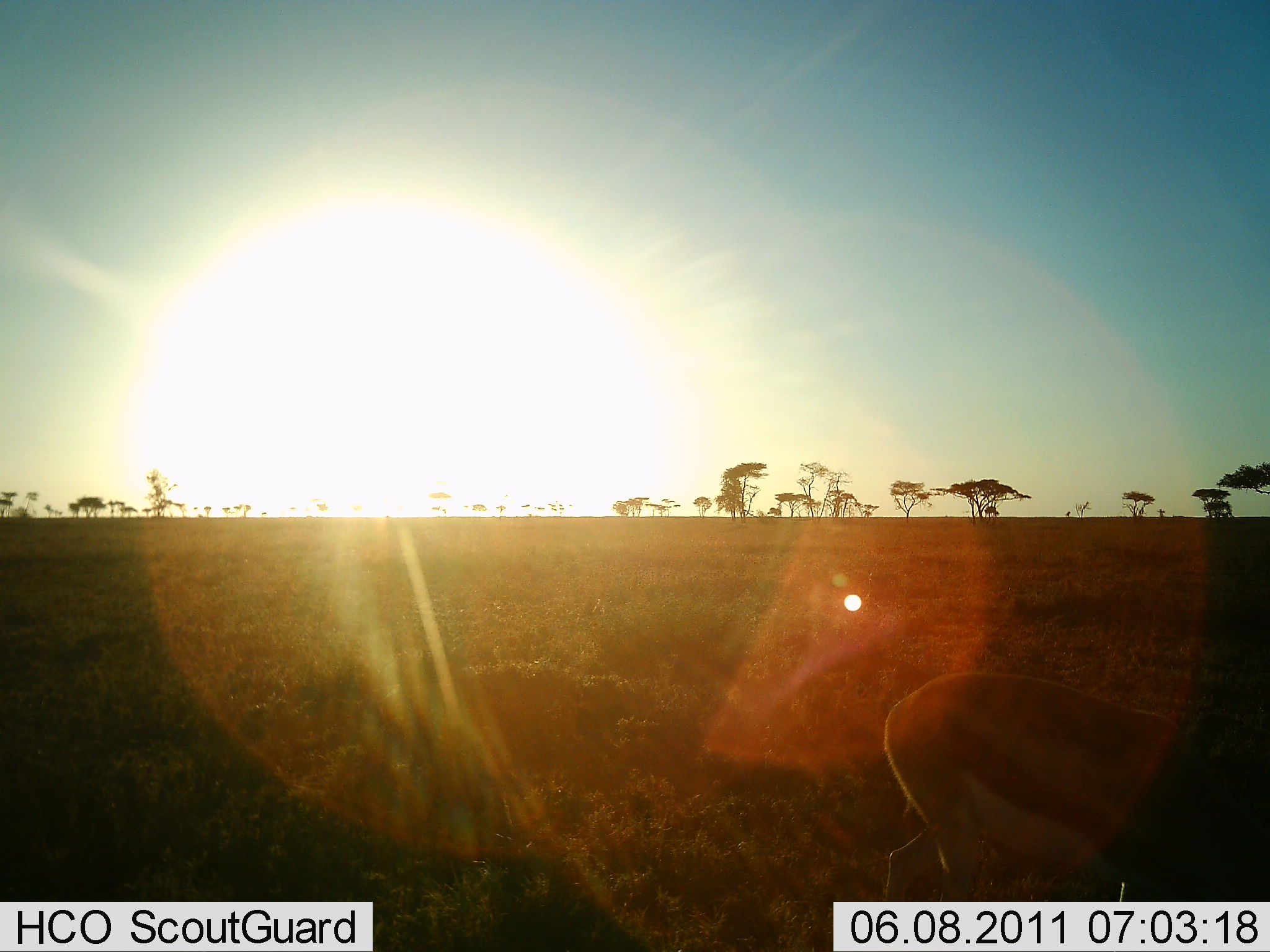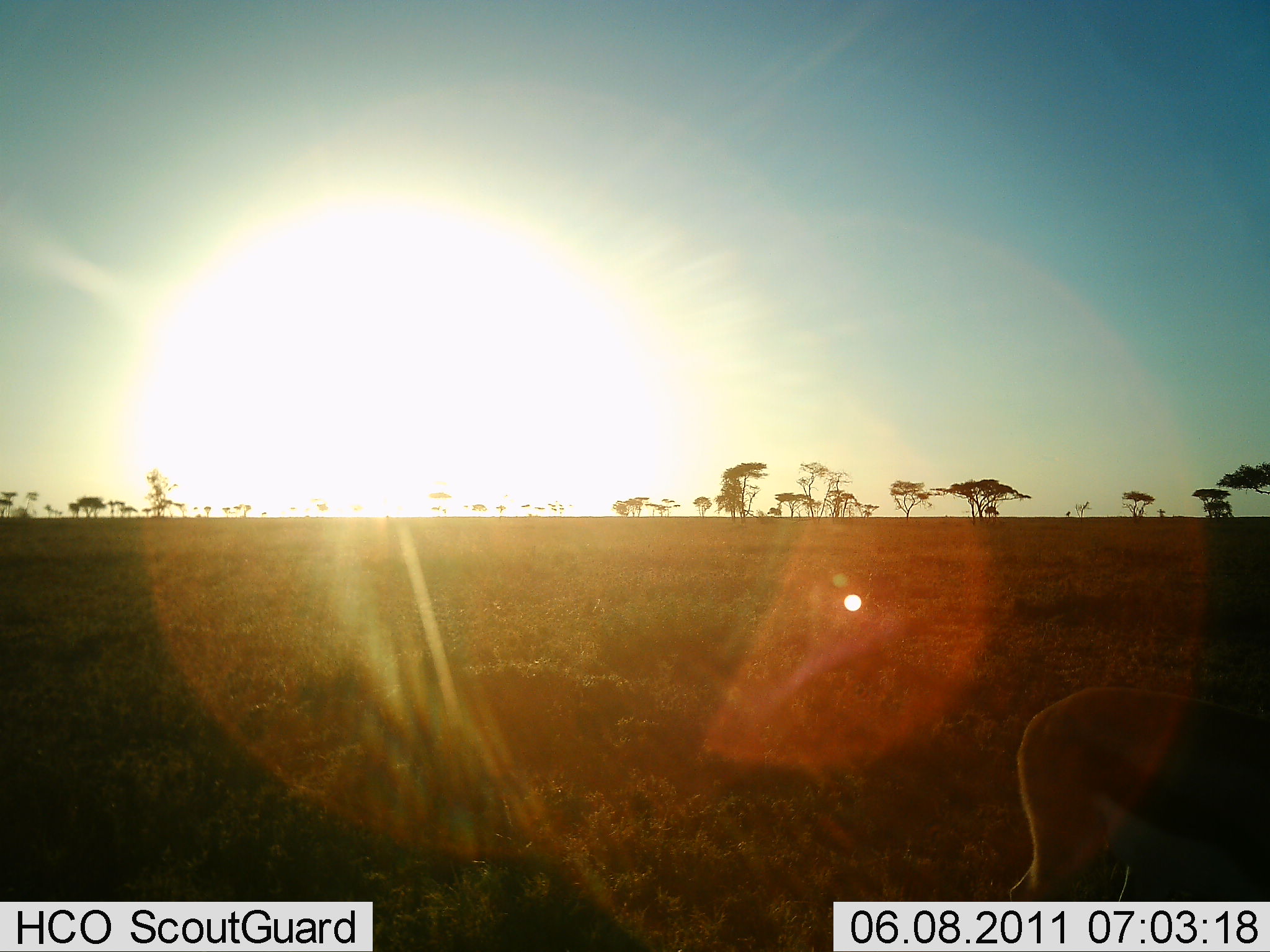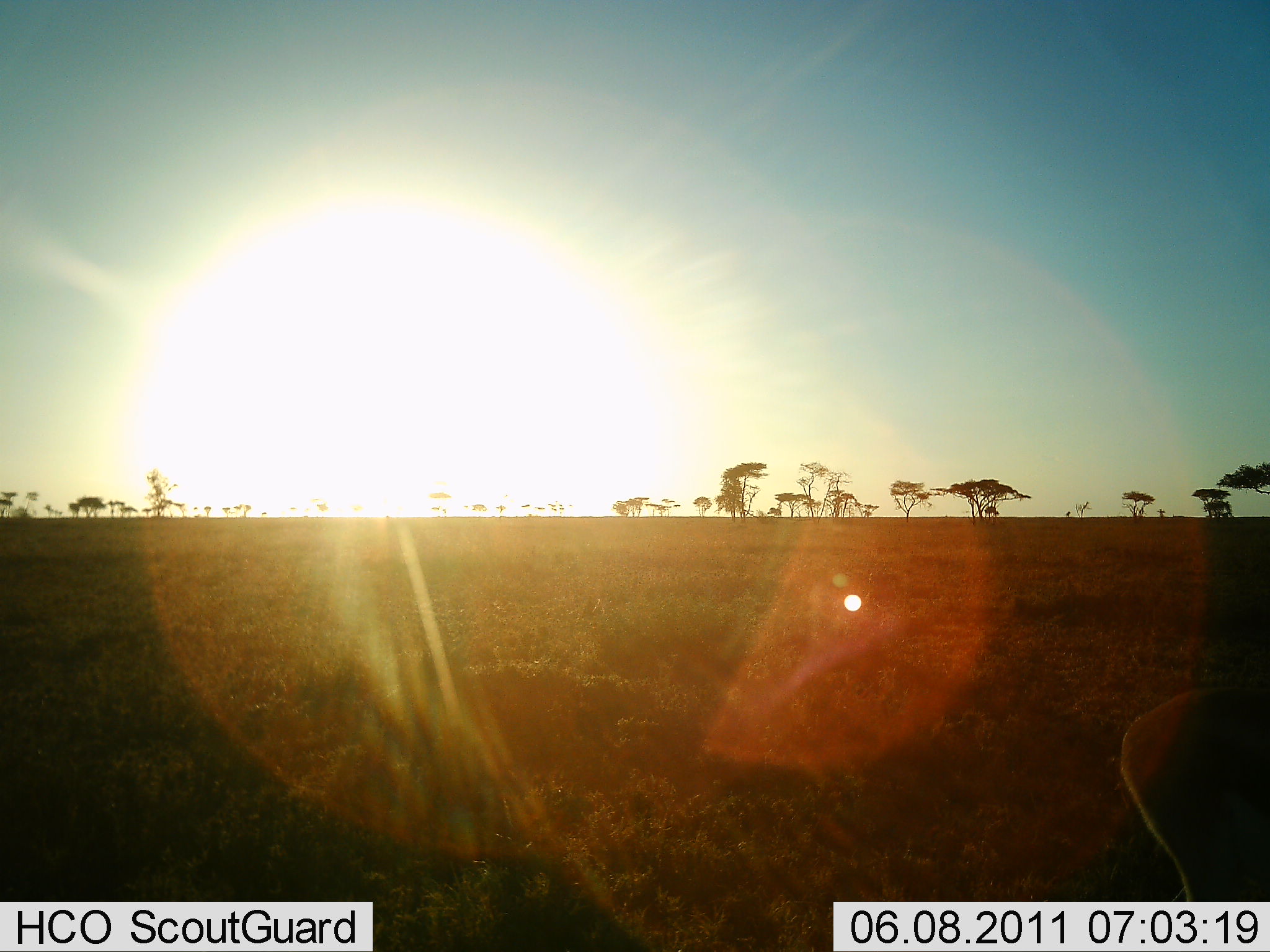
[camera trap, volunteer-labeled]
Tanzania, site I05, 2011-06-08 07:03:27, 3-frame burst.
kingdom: Animalia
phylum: Chordata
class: Mammalia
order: Artiodactyla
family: Bovidae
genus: Eudorcas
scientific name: Eudorcas thomsonii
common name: thomson's gazelle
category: gazellethomsons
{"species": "gazellethomsons (thomson's gazelle) (Eudorcas thomsonii)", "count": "1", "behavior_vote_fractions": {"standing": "0%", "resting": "0%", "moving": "79%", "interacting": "0%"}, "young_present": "0%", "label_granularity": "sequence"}